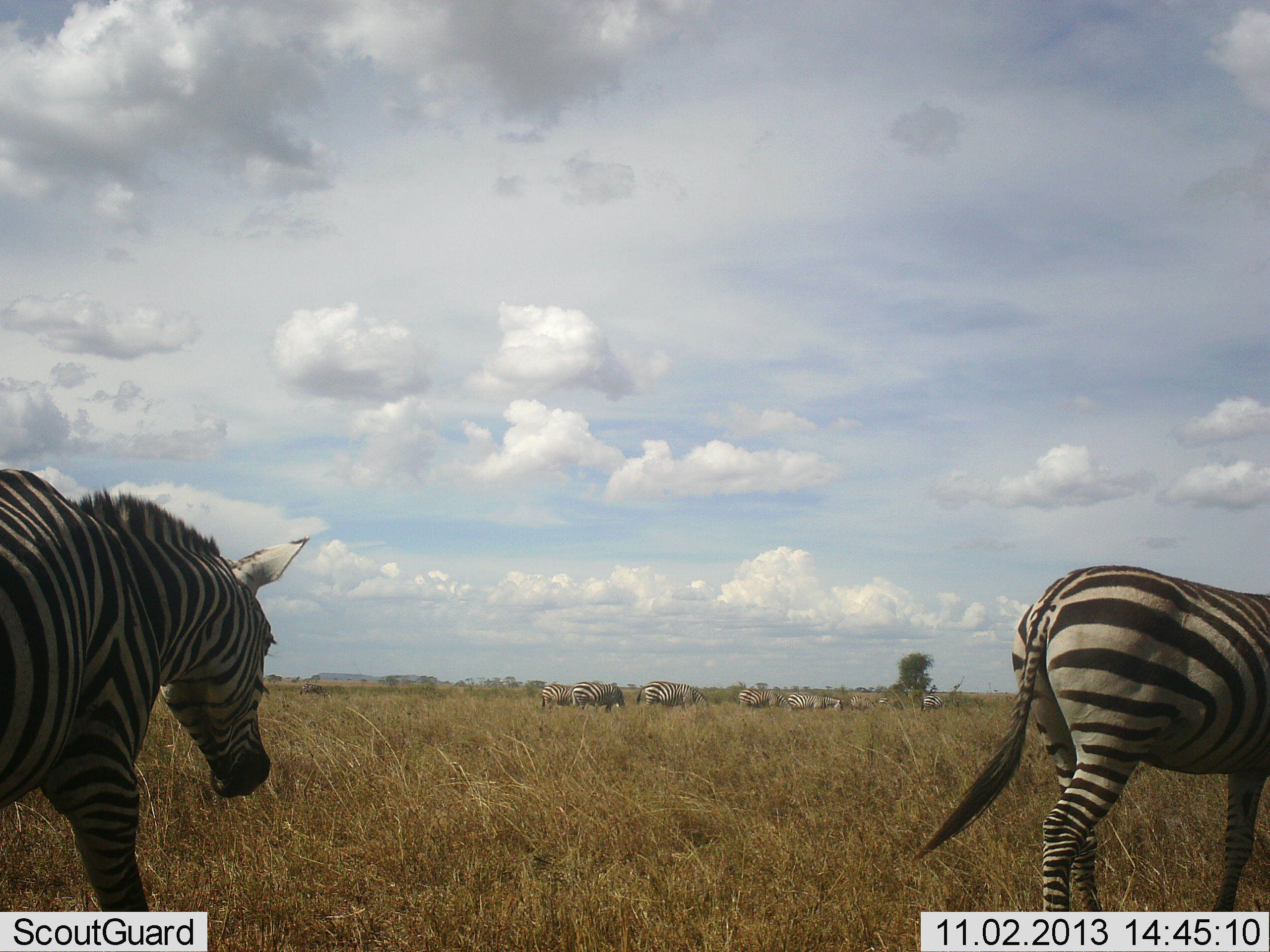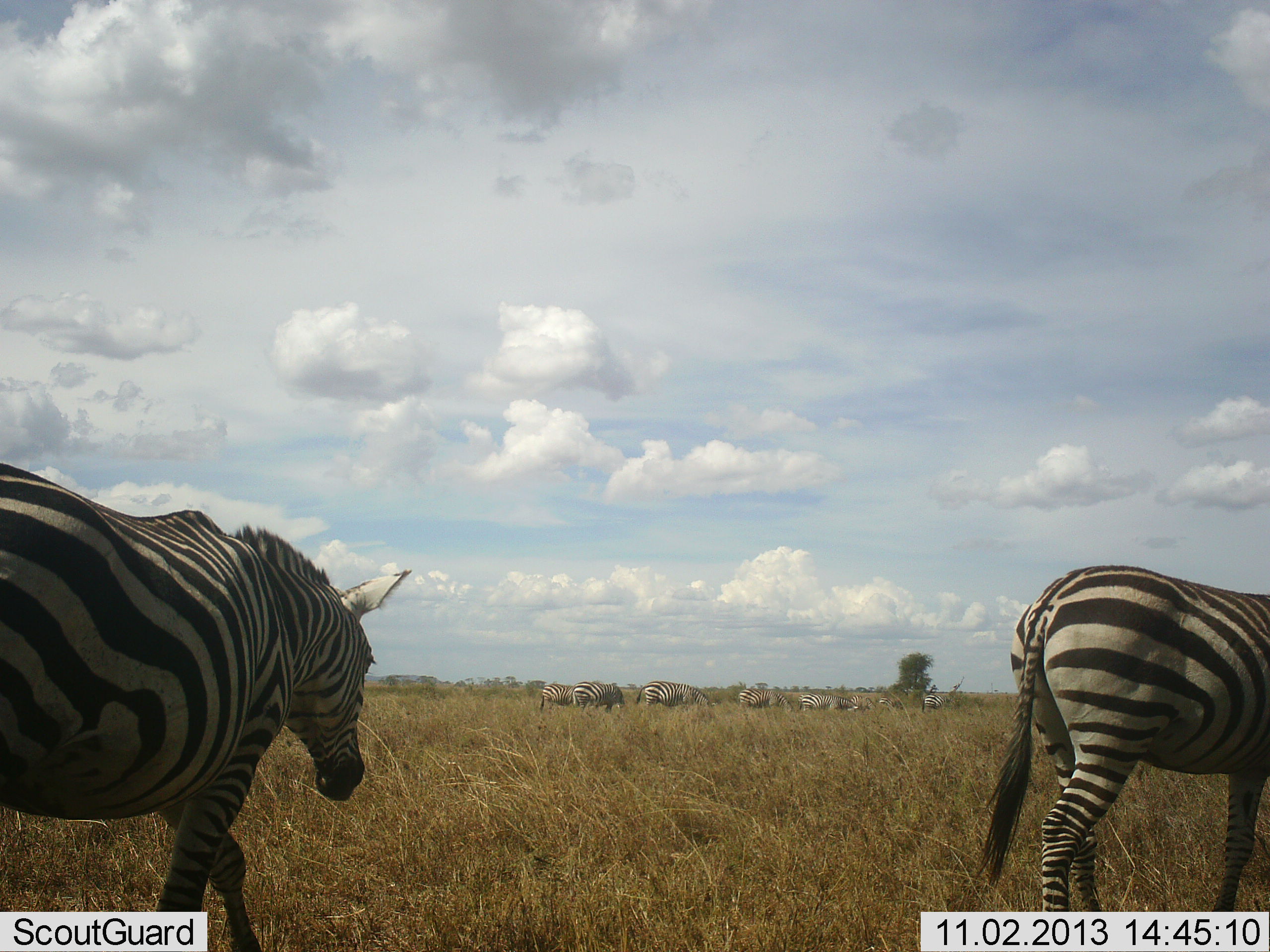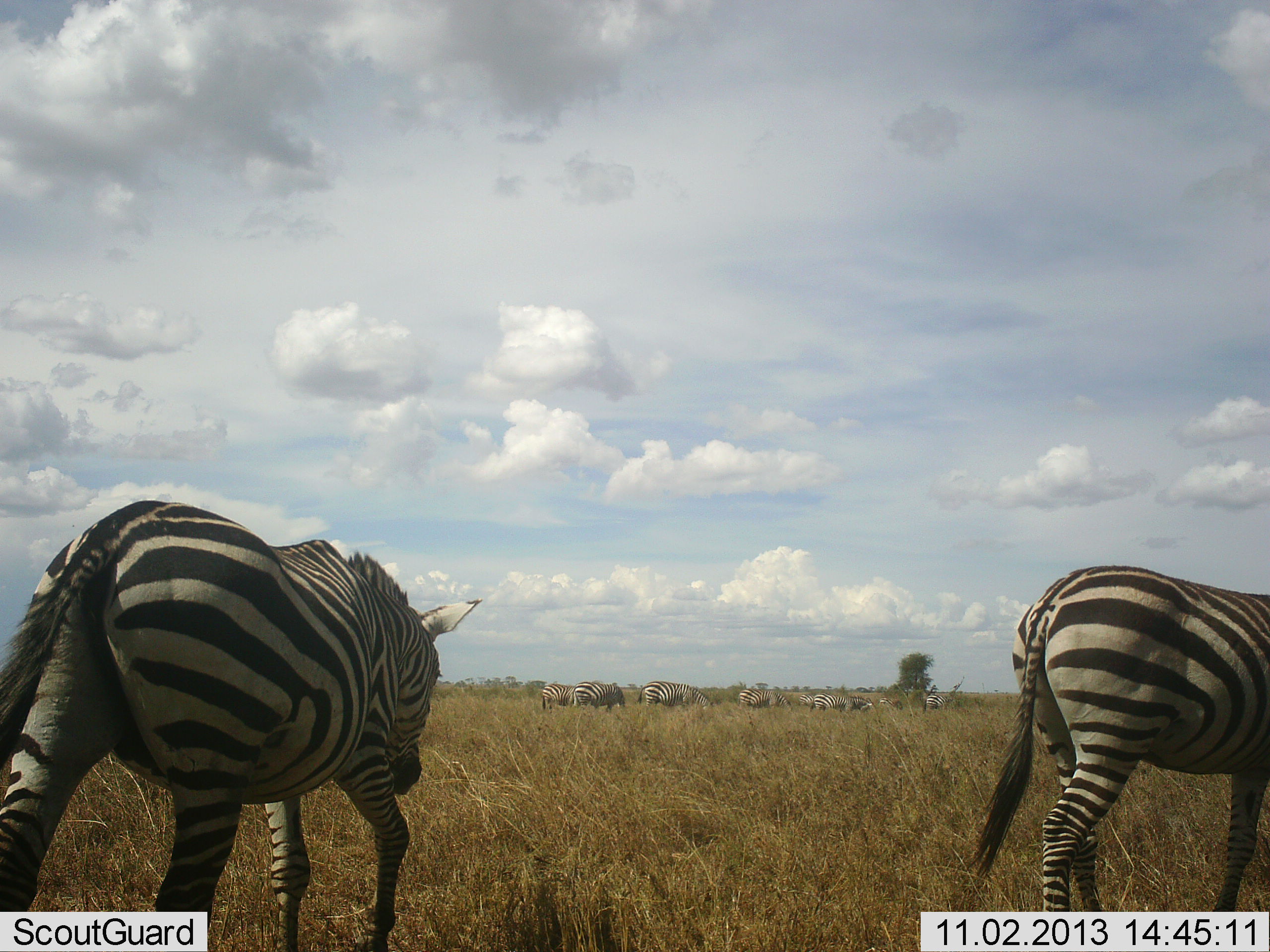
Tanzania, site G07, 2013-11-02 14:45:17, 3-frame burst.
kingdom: Animalia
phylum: Chordata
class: Mammalia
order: Perissodactyla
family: Equidae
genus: Equus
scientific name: Equus quagga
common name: plains zebra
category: zebra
Zebra (plains zebra) (Equus quagga), count 9. Behavior (volunteer vote fractions): standing 69%, resting 3%, moving 94%, interacting 9%. Young present (vote fraction): 0%. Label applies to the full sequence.